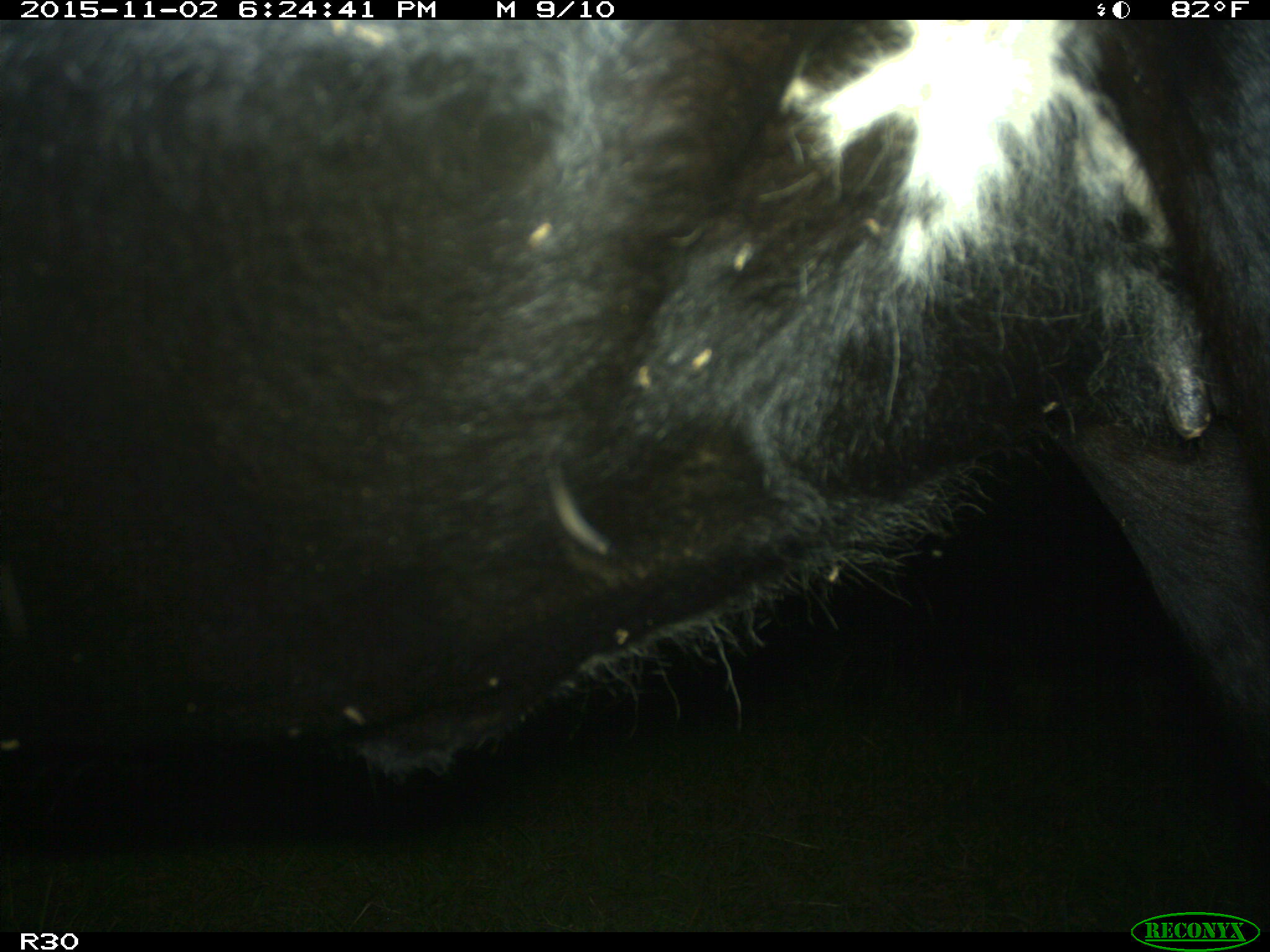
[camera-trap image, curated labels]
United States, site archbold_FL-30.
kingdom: Animalia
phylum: Chordata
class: Mammalia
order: Artiodactyla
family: Bovidae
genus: Bos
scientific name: Bos taurus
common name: domestic cow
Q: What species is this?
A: Bos taurus (domestic cow).